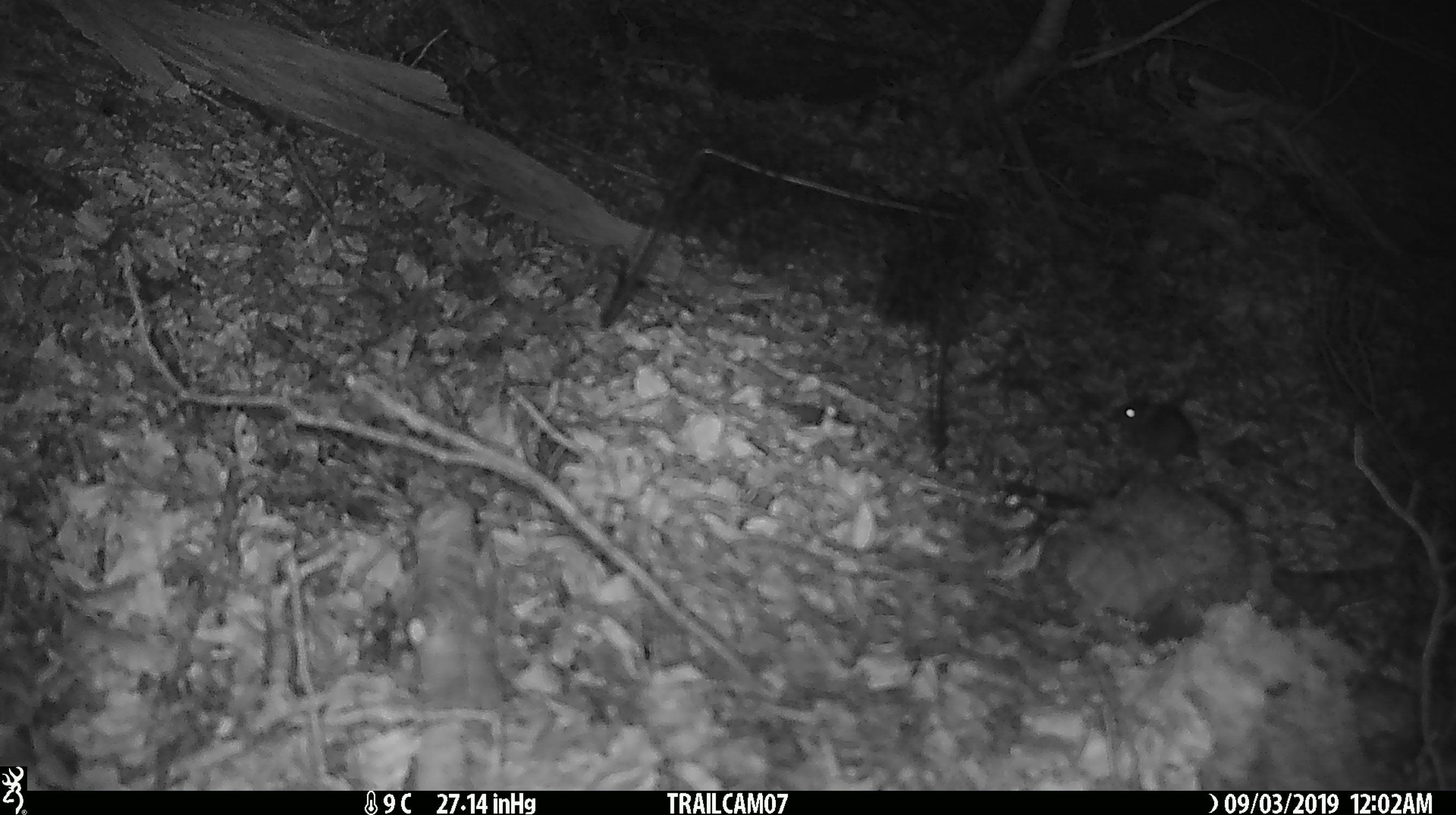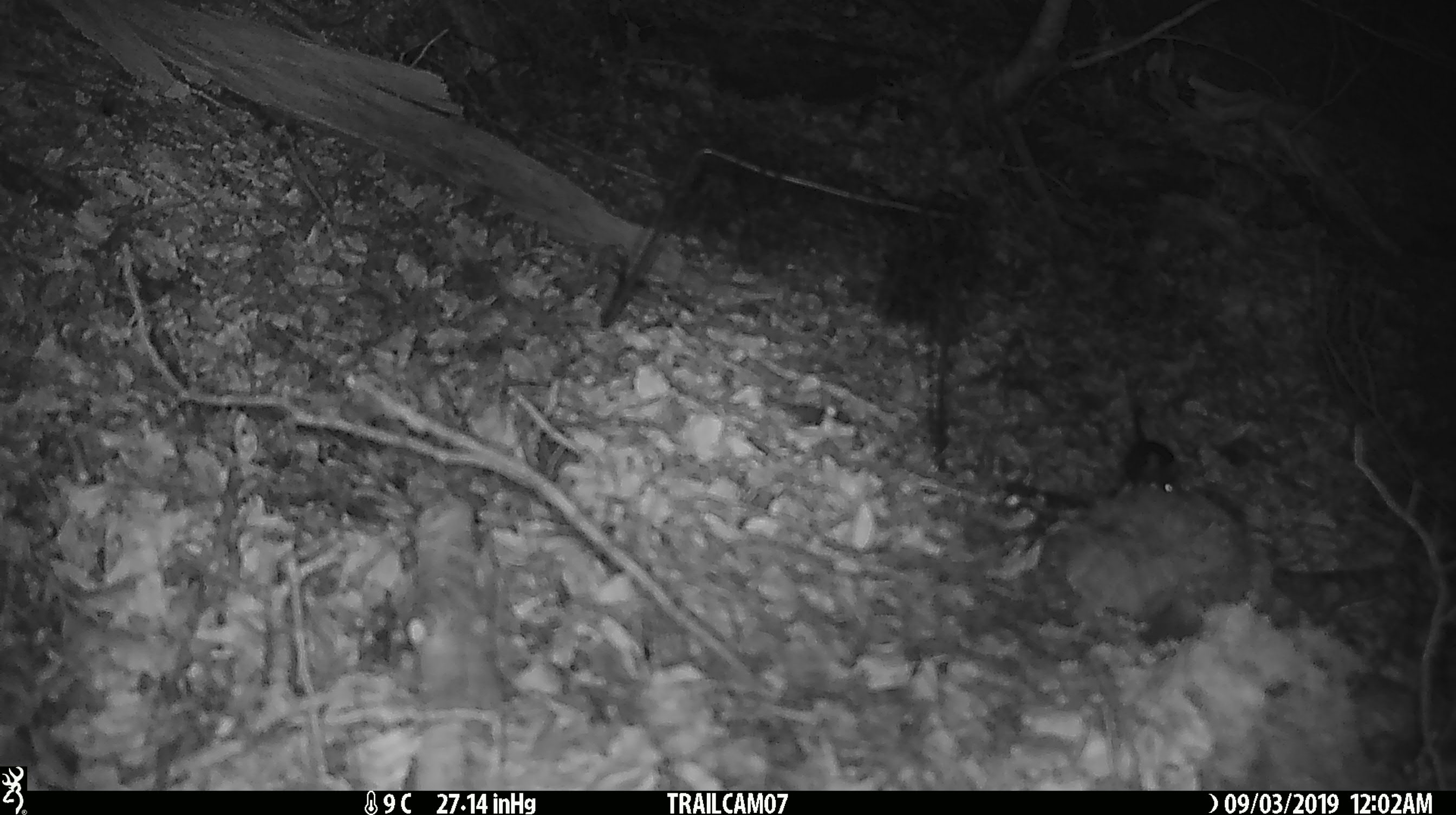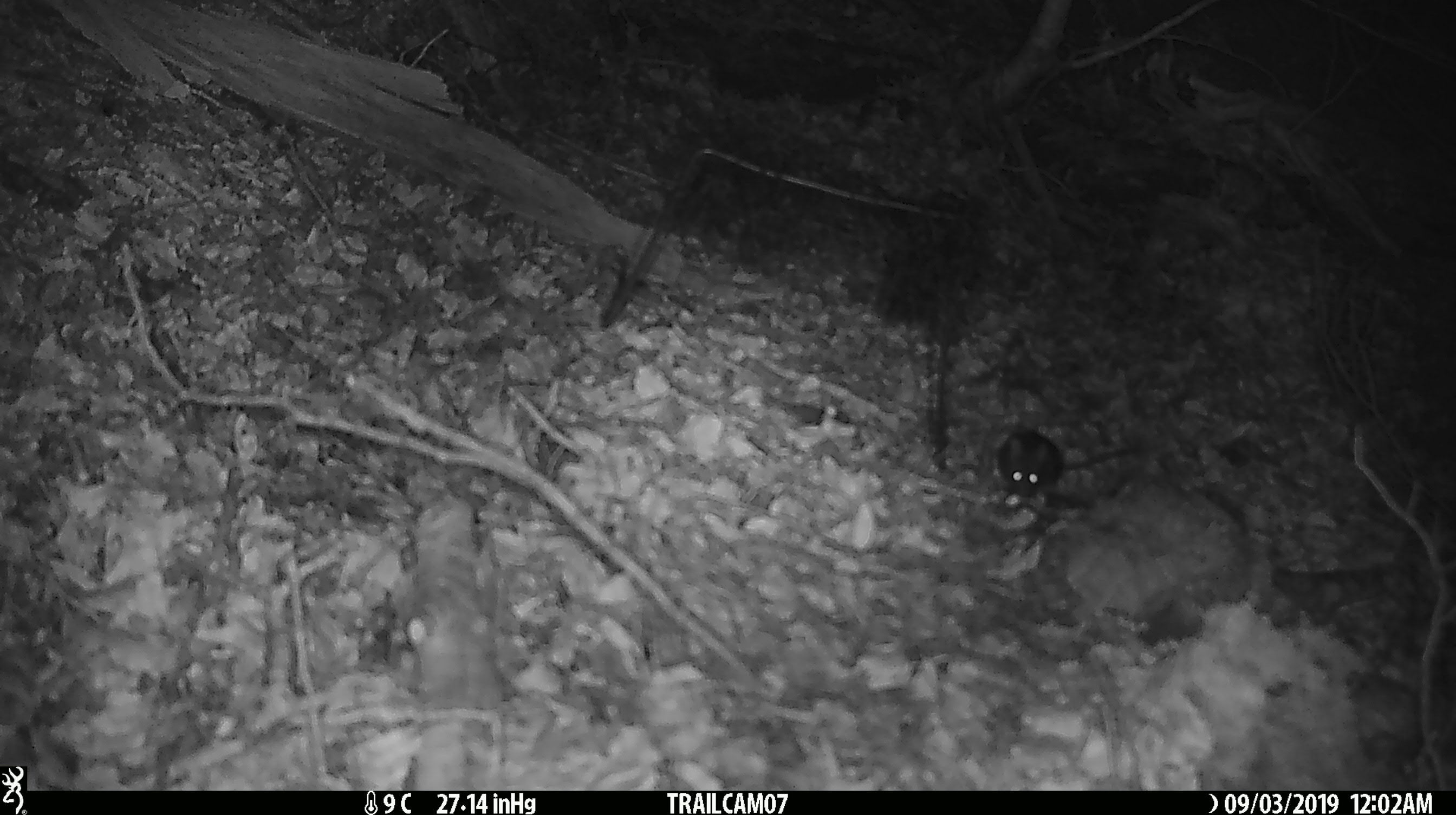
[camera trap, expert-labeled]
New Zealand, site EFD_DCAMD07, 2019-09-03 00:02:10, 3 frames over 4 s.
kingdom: Animalia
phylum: Chordata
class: Mammalia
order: Rodentia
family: Muridae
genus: Mus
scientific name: Mus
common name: mouse